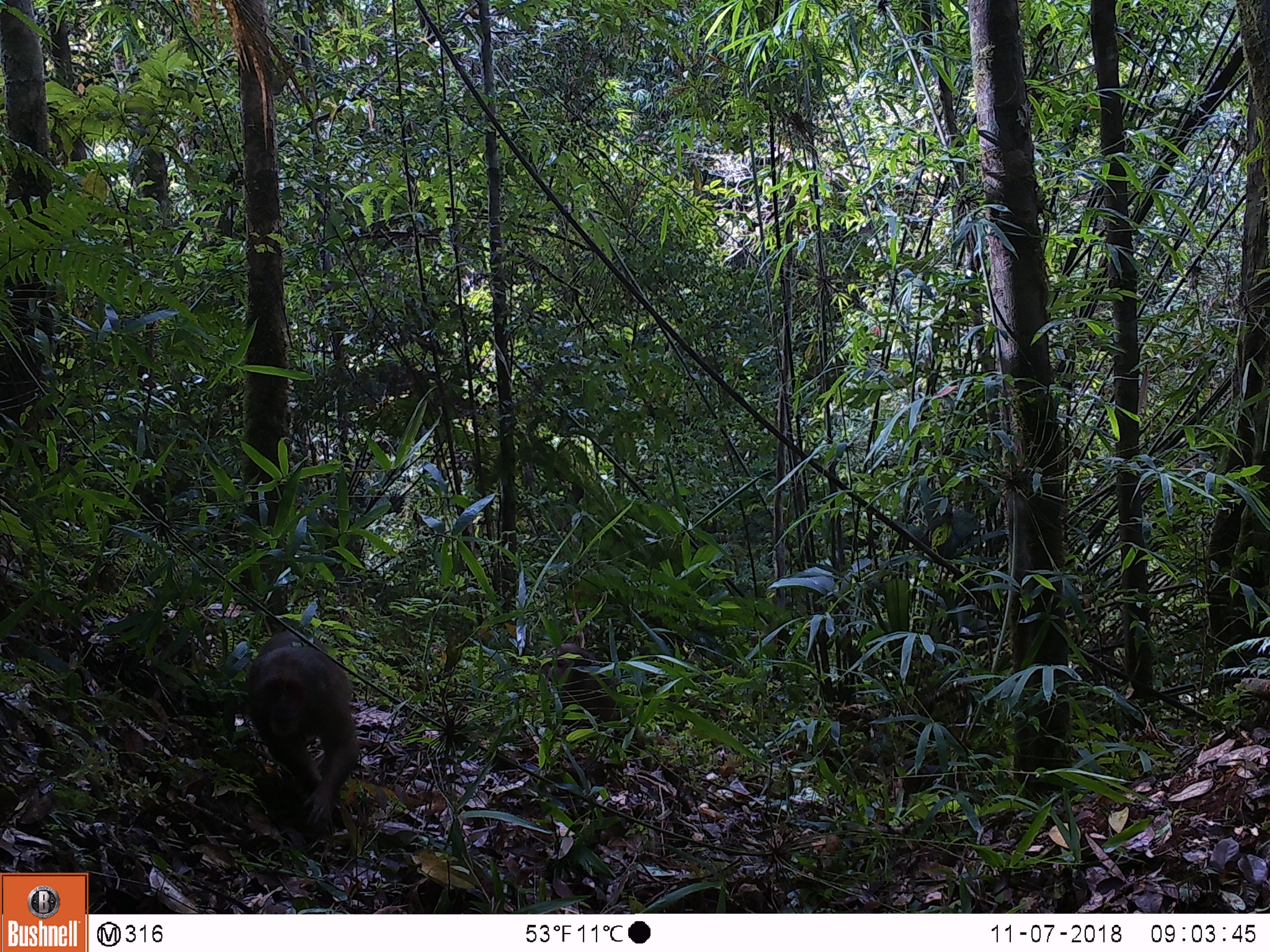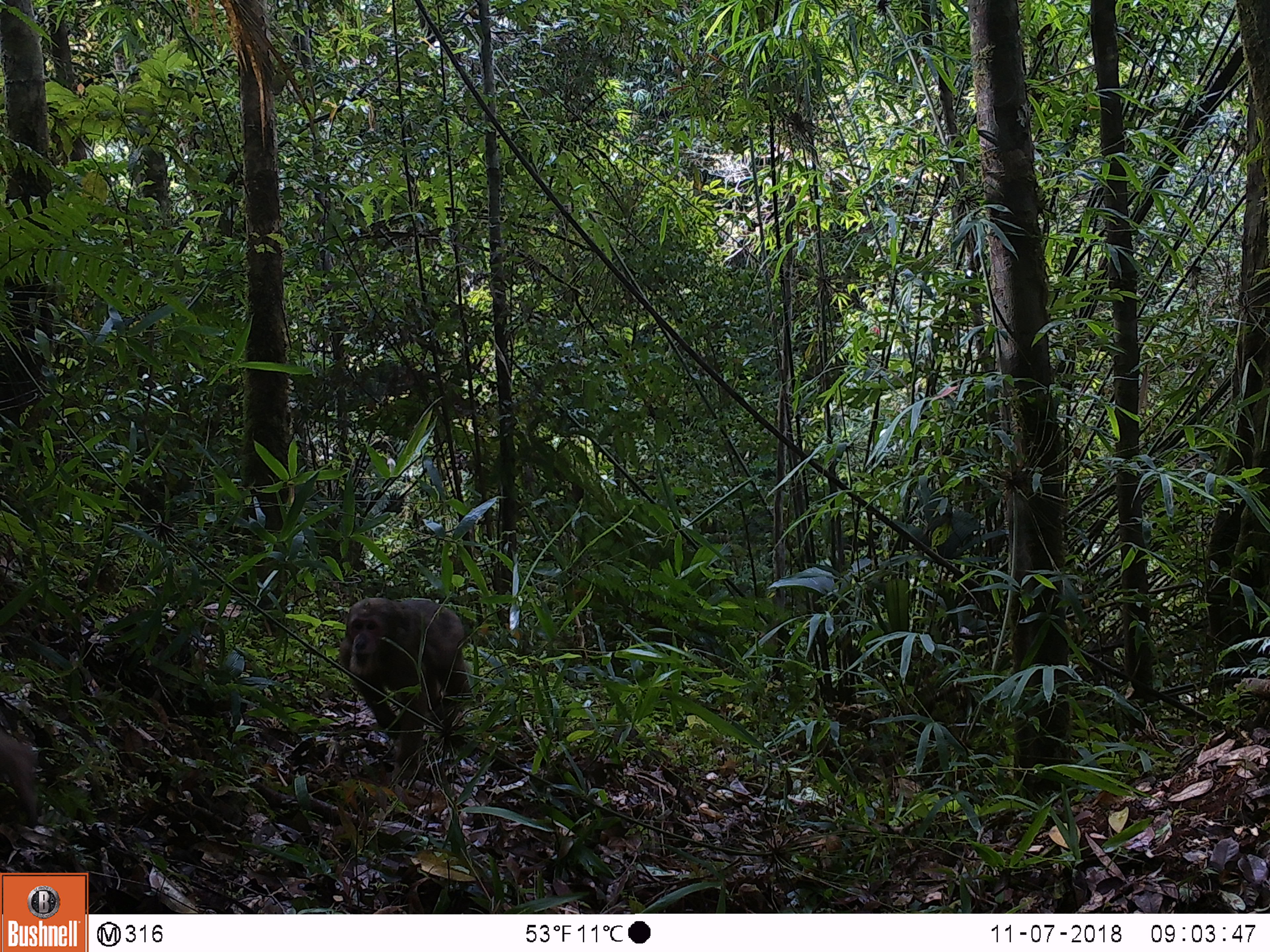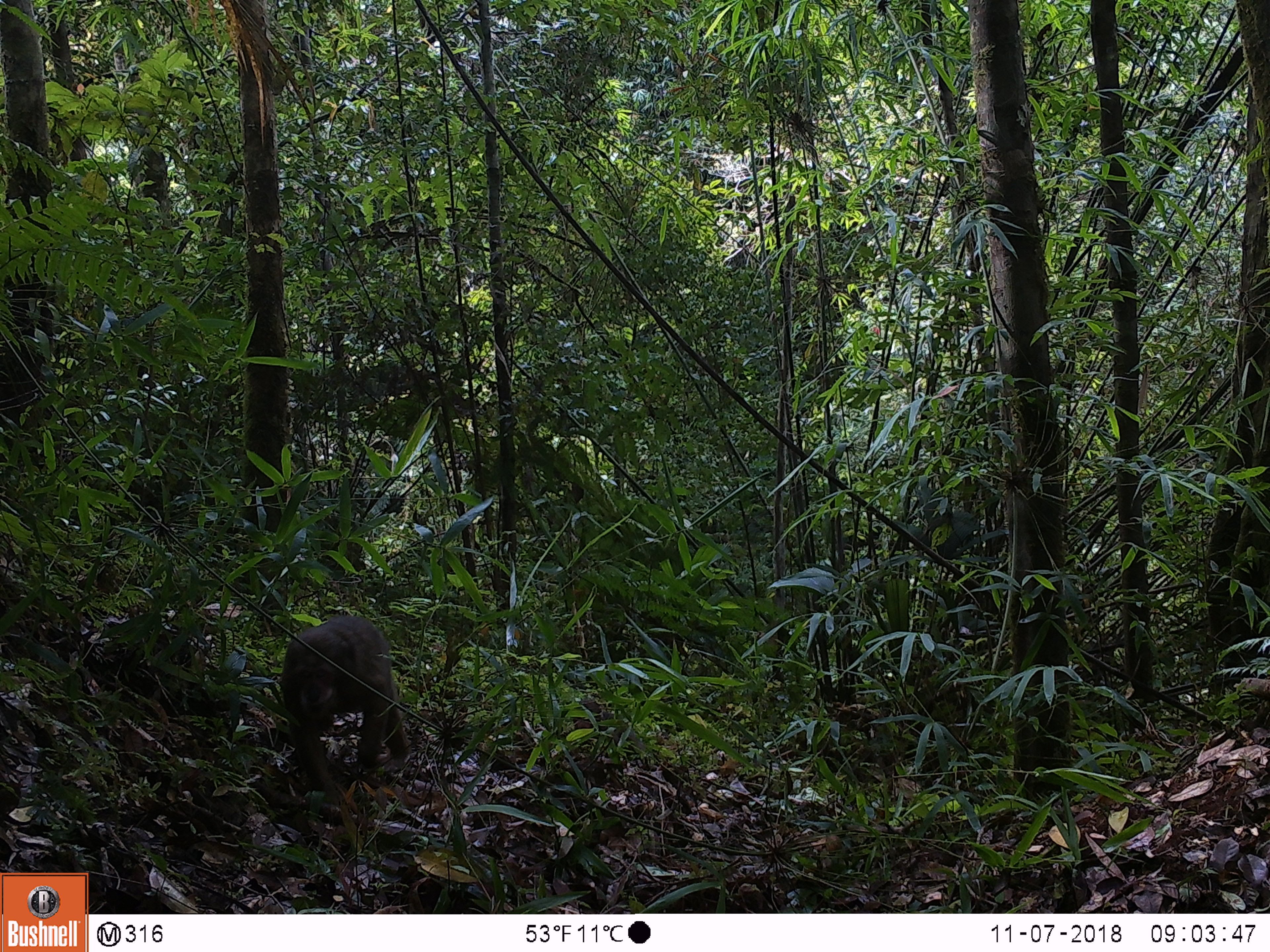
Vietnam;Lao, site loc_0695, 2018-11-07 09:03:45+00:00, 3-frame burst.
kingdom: Animalia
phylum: Chordata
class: Mammalia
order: Primates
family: Cercopithecidae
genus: Macaca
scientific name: Macaca arctoides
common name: stump-tailed macaque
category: stump tailed macaque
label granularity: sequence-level